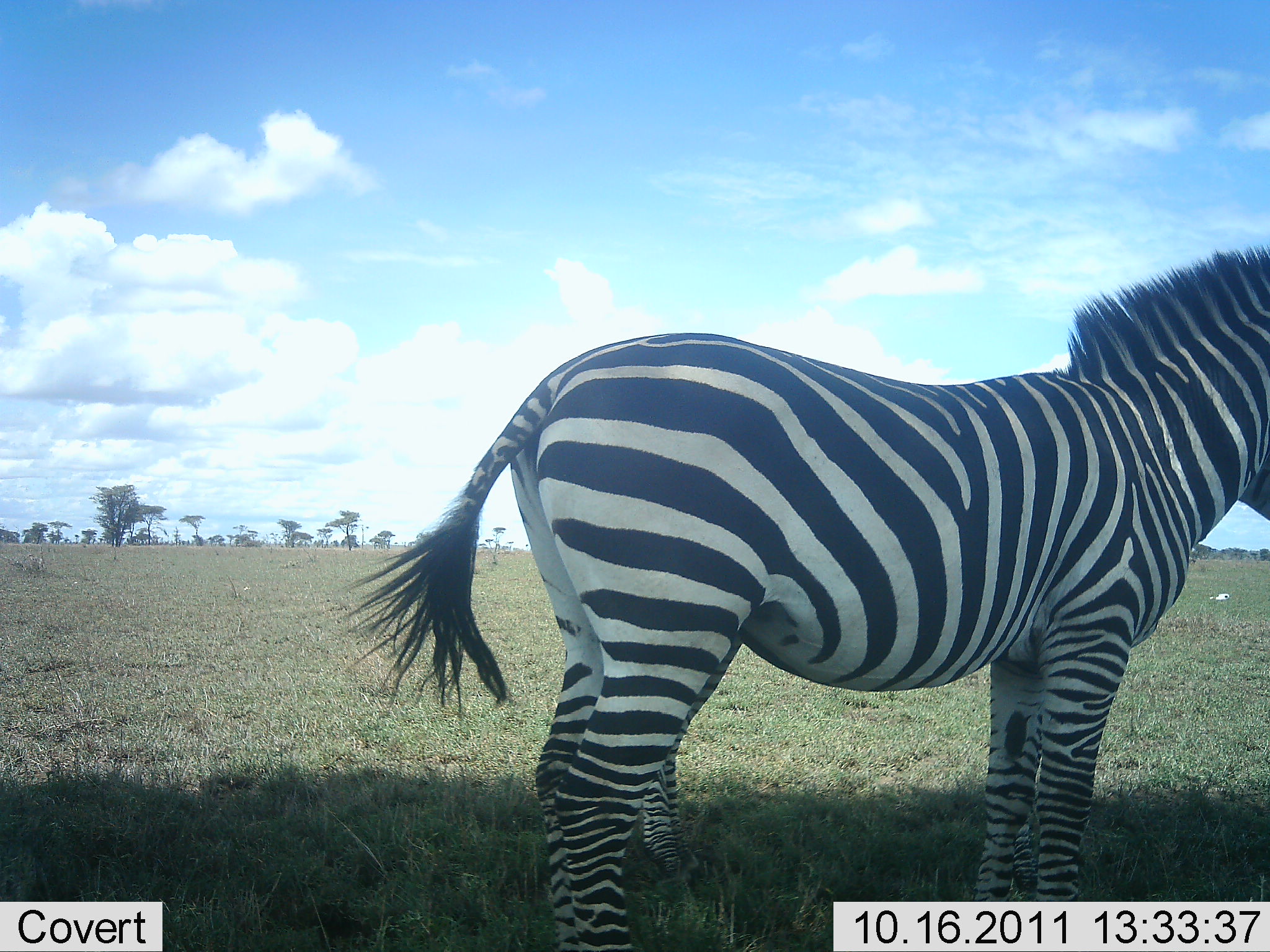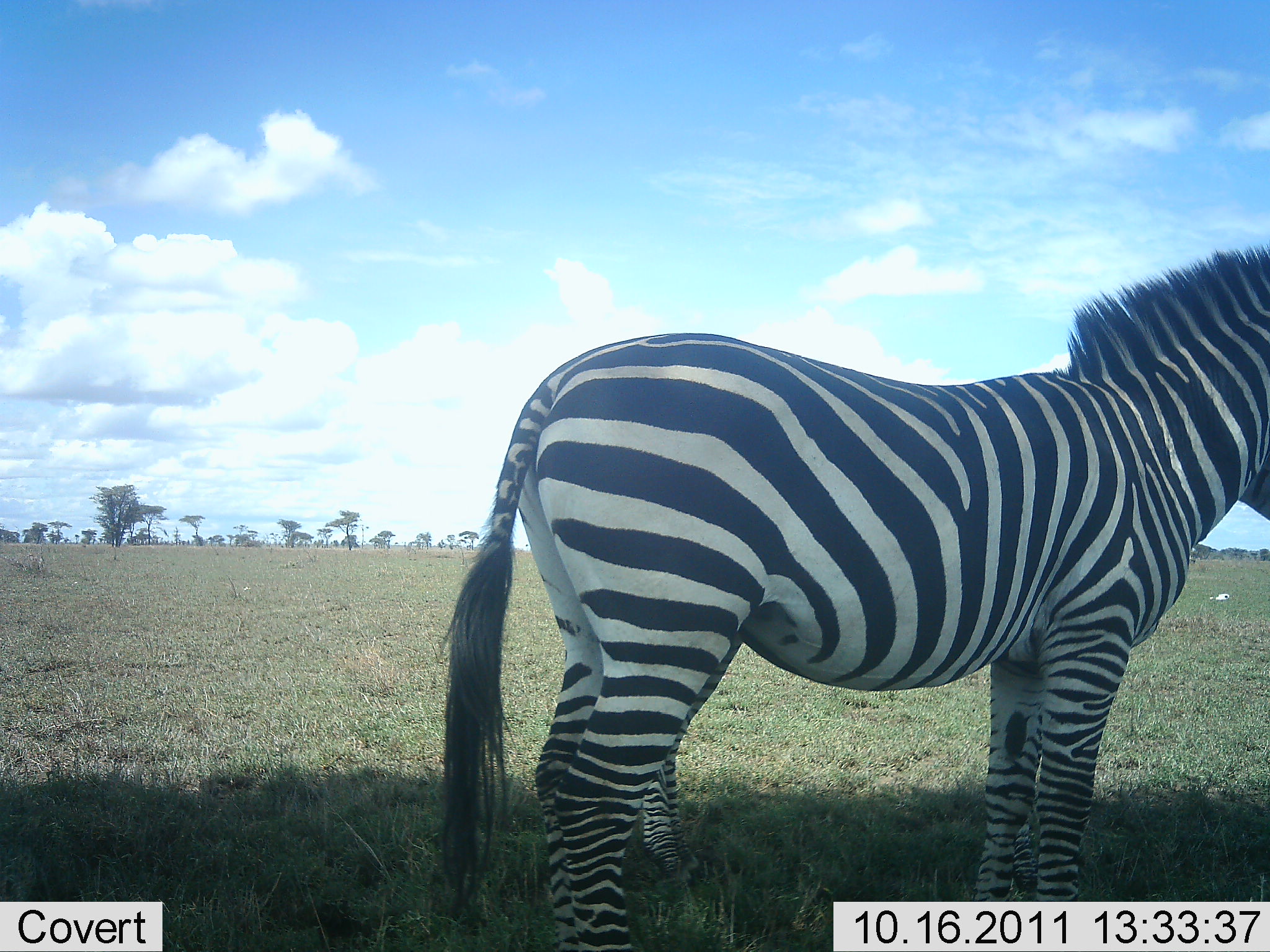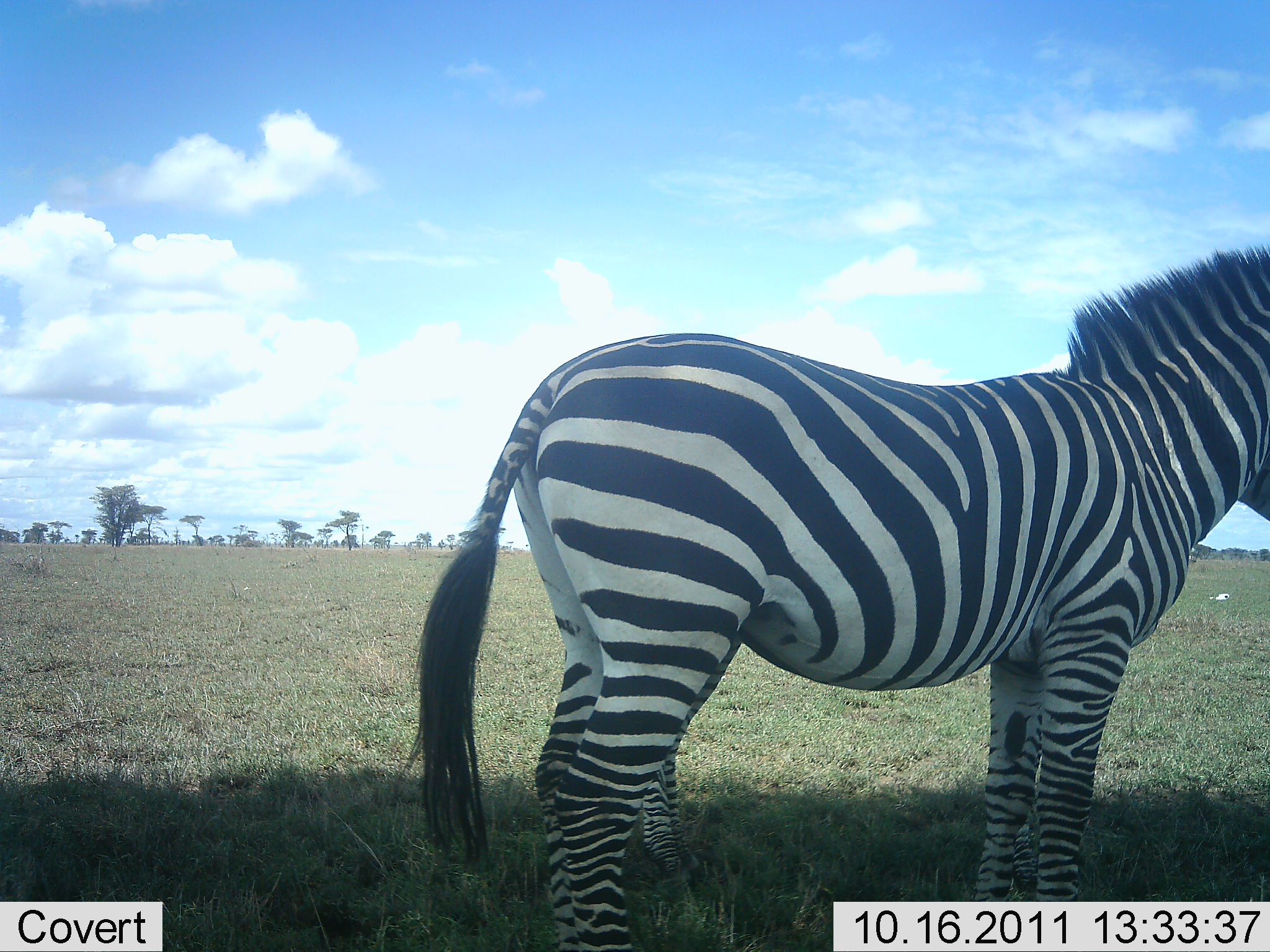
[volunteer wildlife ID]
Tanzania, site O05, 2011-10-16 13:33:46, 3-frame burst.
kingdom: Animalia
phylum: Chordata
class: Mammalia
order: Perissodactyla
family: Equidae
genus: Equus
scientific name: Equus quagga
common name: plains zebra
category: zebra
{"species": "zebra (plains zebra) (Equus quagga)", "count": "1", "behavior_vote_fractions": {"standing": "93%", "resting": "7%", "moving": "0%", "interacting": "0%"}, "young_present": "7%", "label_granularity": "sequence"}